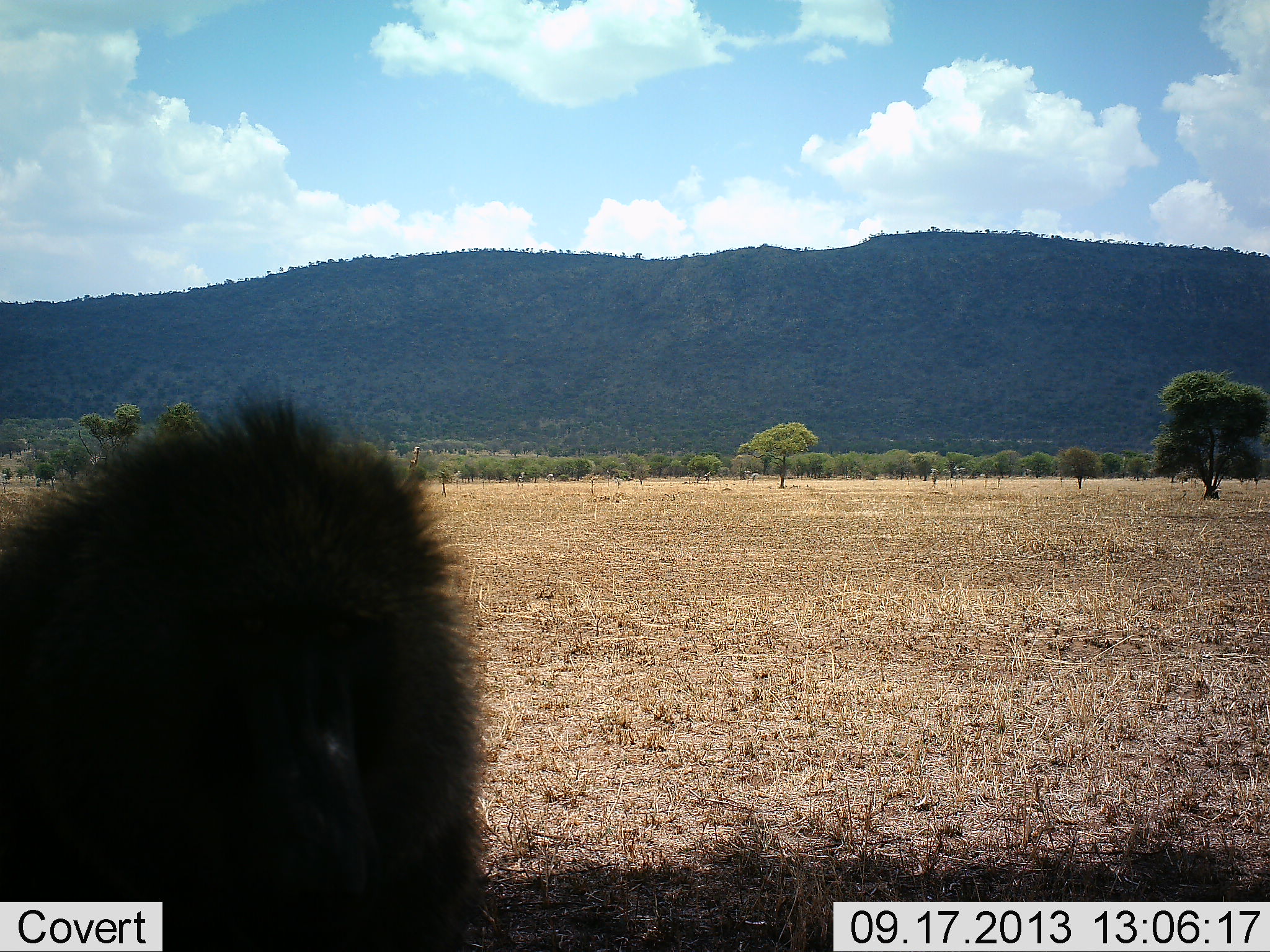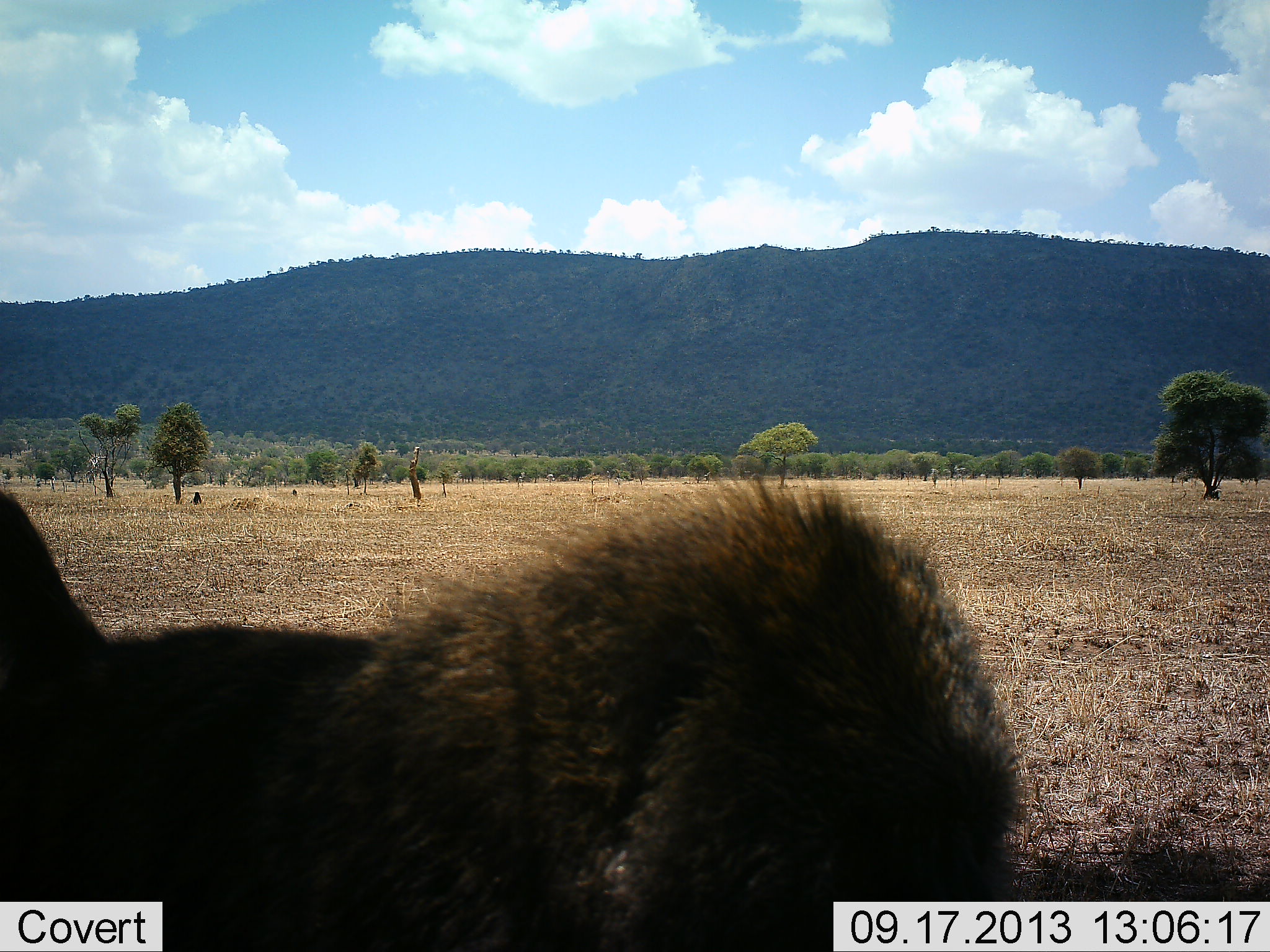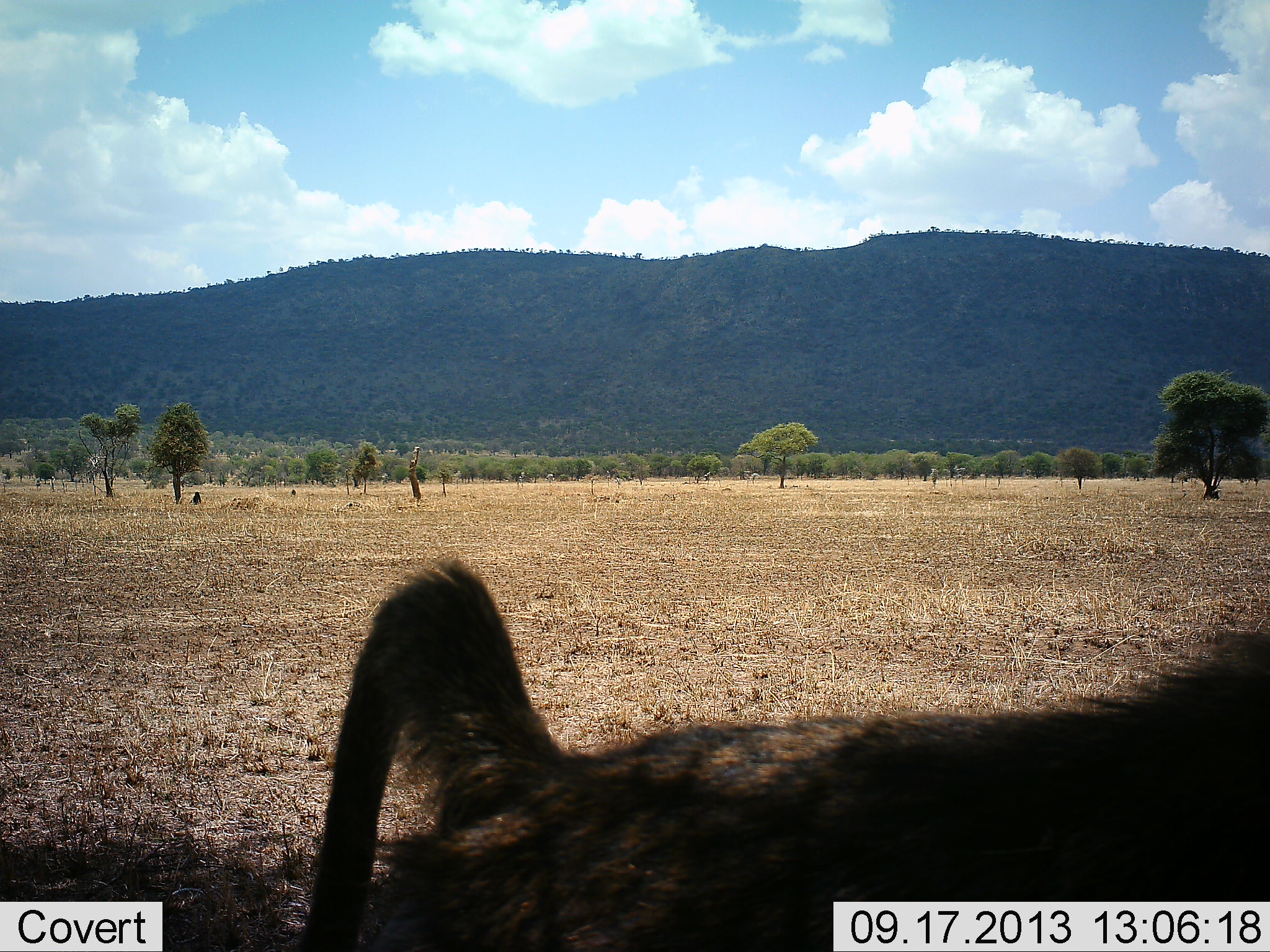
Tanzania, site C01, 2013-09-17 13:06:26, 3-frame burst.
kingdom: Animalia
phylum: Chordata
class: Mammalia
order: Primates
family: Cercopithecidae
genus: Papio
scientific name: Papio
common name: baboon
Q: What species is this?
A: Baboon (Papio).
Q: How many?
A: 1.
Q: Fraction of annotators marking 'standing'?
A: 7%.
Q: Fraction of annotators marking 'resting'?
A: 4%.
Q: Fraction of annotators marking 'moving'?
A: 93%.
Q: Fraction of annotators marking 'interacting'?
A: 0%.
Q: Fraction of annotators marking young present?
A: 0%.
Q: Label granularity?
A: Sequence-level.